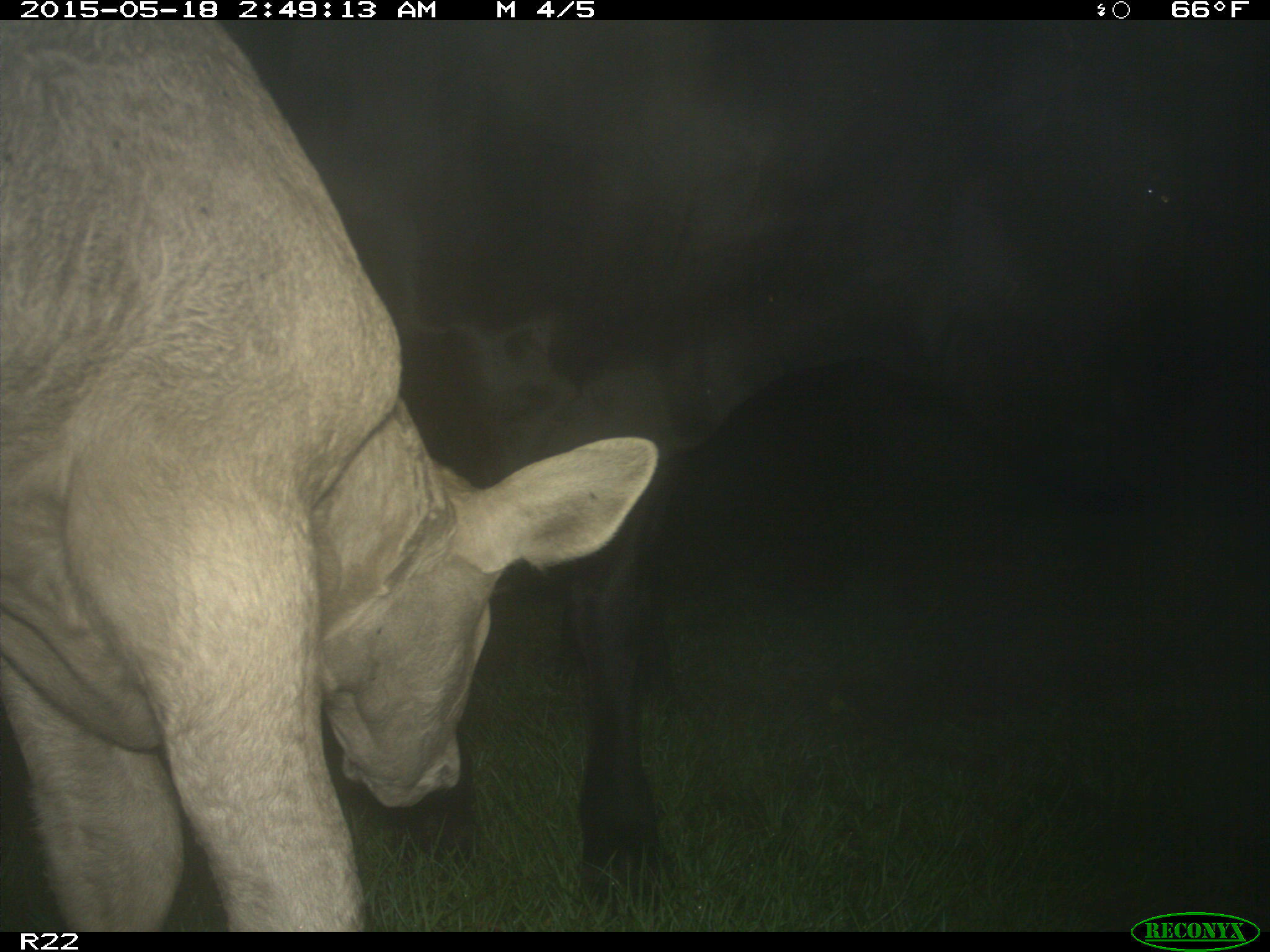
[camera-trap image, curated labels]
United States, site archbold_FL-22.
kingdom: Animalia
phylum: Chordata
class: Mammalia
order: Artiodactyla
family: Bovidae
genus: Bos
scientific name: Bos taurus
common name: domestic cow